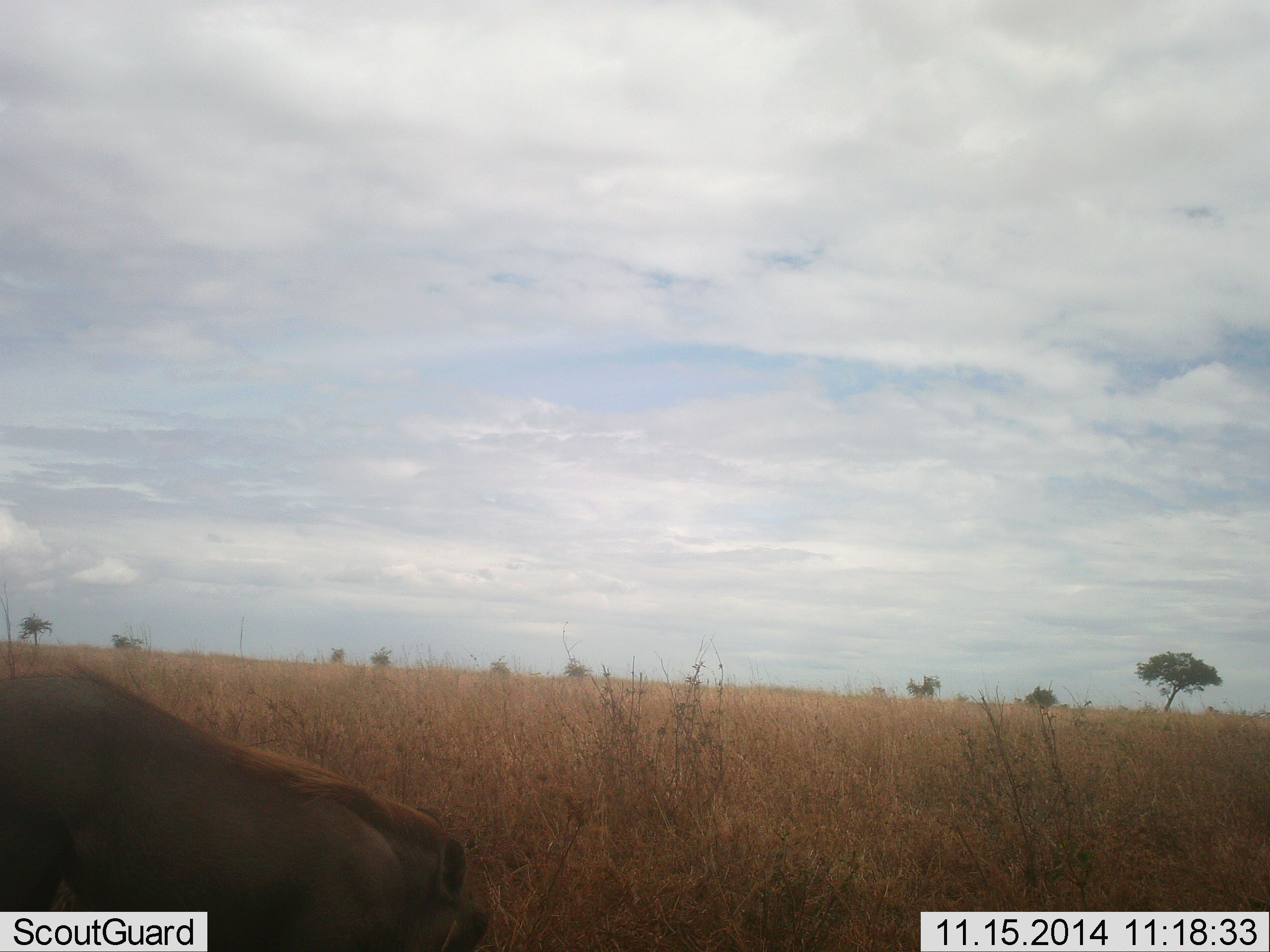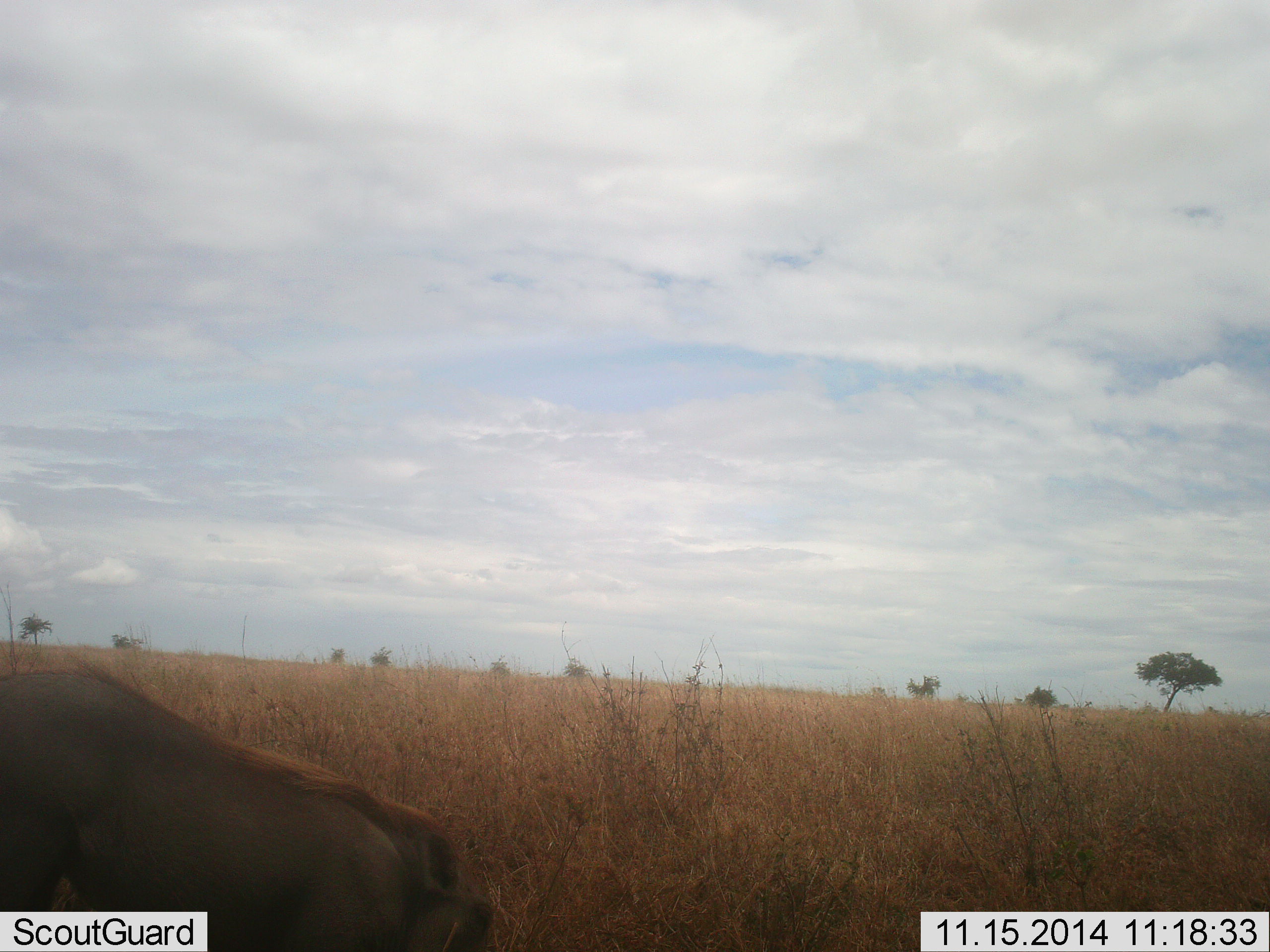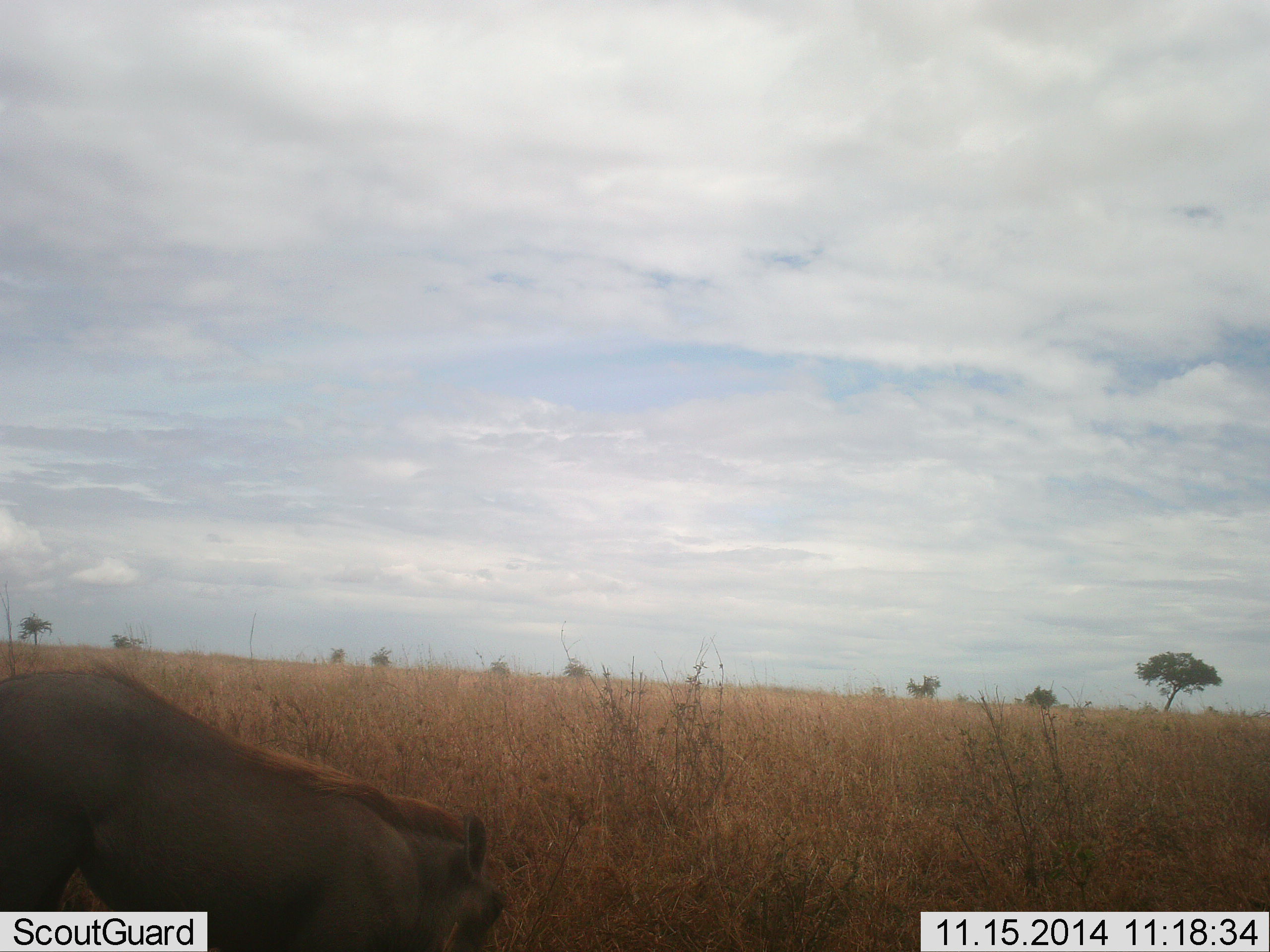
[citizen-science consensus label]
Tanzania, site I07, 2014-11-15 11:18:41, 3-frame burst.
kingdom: Animalia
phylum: Chordata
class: Mammalia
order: Artiodactyla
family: Suidae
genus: Phacochoerus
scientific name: Phacochoerus africanus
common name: warthog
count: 1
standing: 40%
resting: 0%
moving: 0%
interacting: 0%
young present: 0%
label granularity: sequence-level